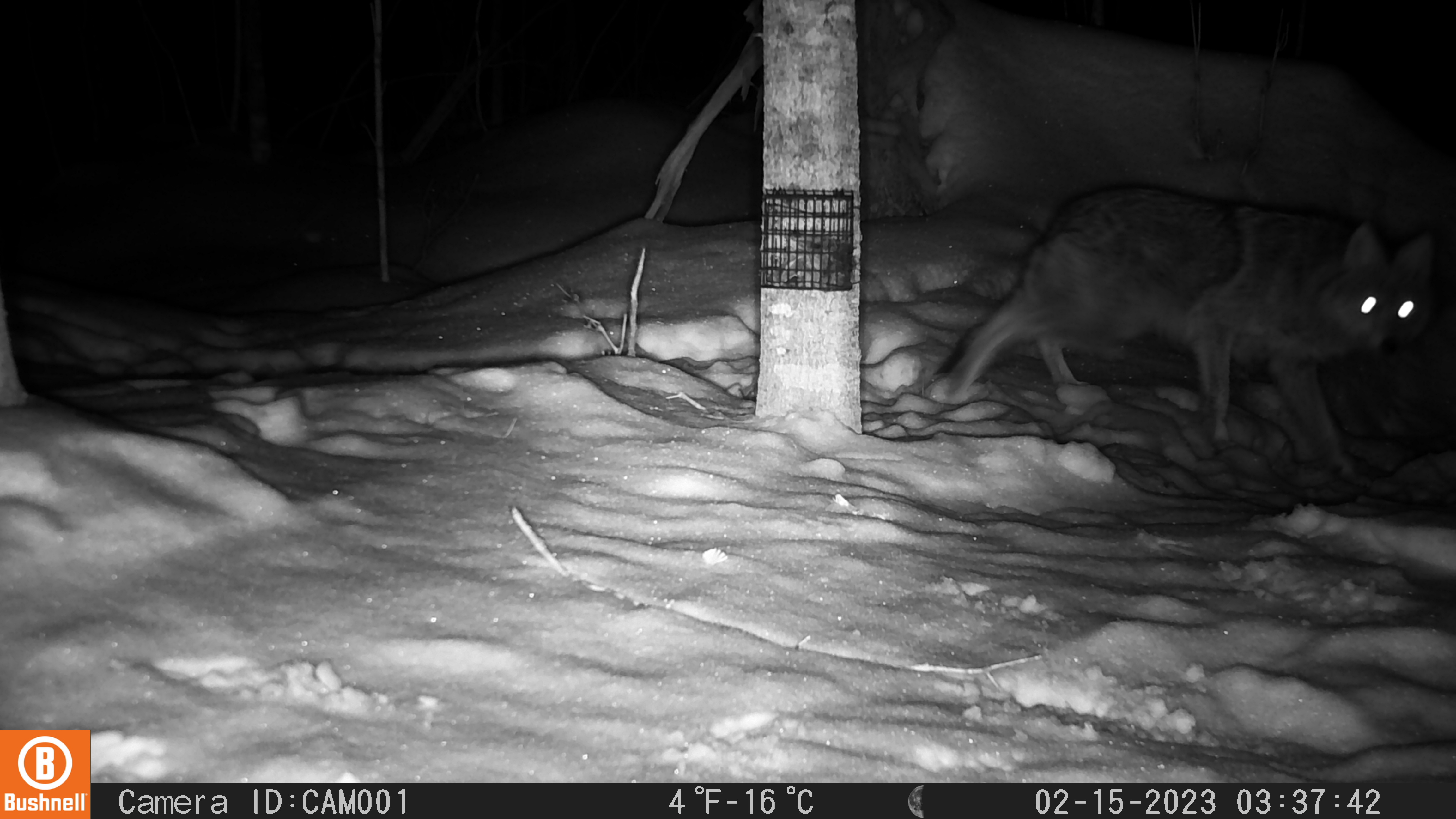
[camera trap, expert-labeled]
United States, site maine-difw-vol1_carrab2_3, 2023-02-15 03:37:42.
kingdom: Animalia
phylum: Chordata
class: Mammalia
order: Carnivora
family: Canidae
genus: Canis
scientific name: Canis latrans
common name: coyote